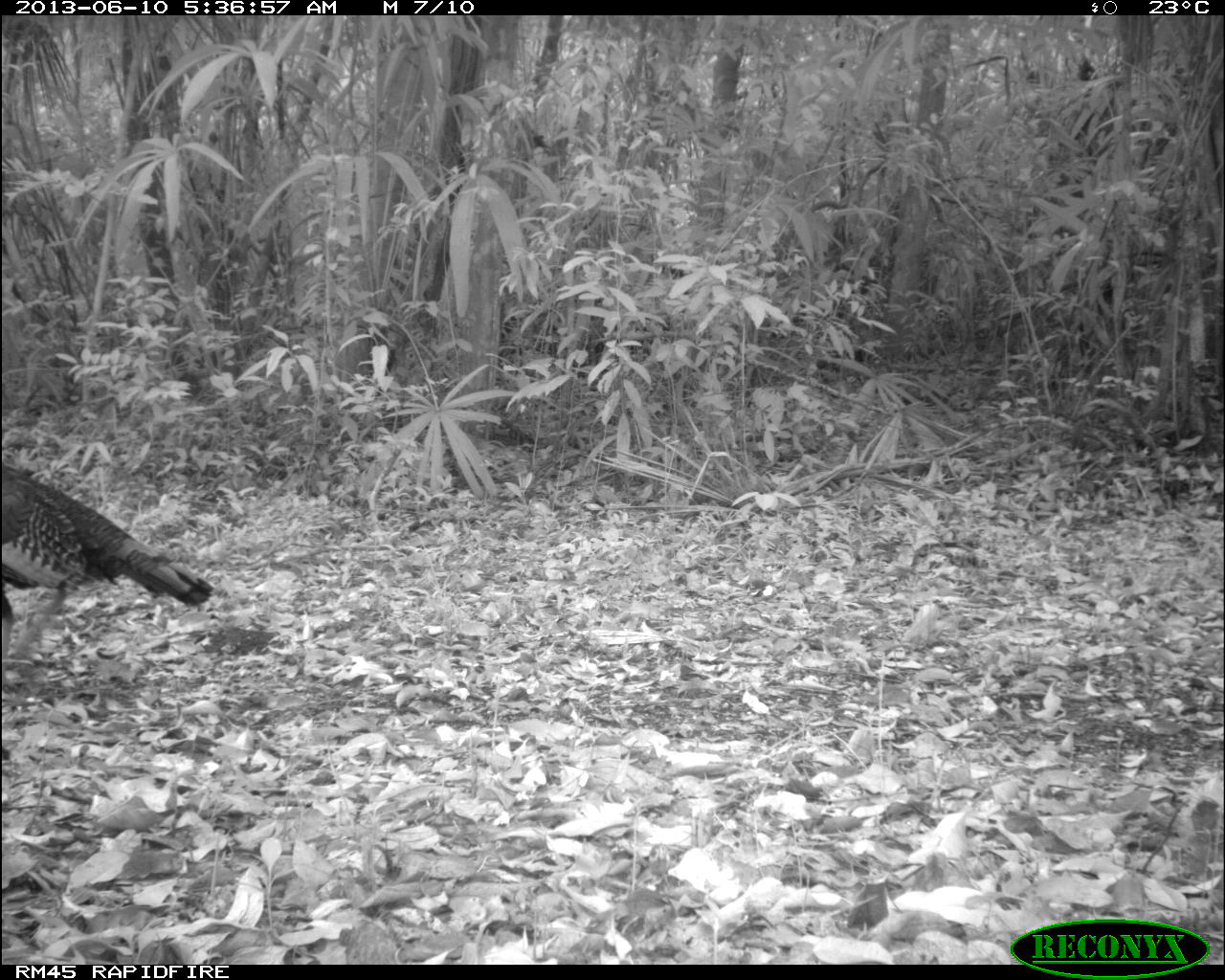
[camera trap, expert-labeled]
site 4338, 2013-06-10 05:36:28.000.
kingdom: Animalia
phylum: Chordata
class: Aves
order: Galliformes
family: Phasianidae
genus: Meleagris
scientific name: Meleagris ocellata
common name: ocellated turkey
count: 1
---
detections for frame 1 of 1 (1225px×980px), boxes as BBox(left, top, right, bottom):
meleagris ocellata: BBox(0, 465, 214, 687)